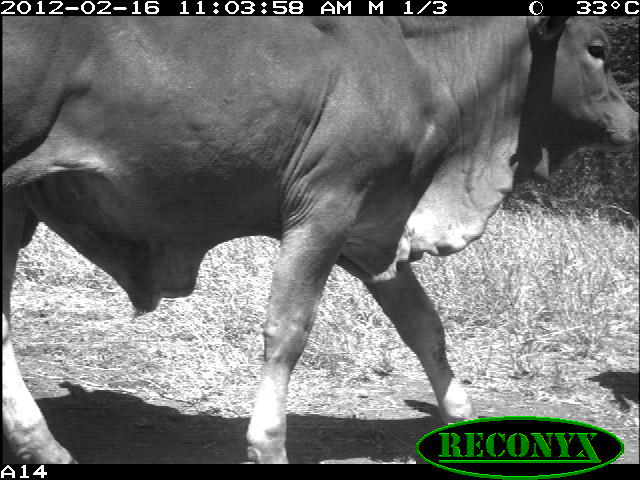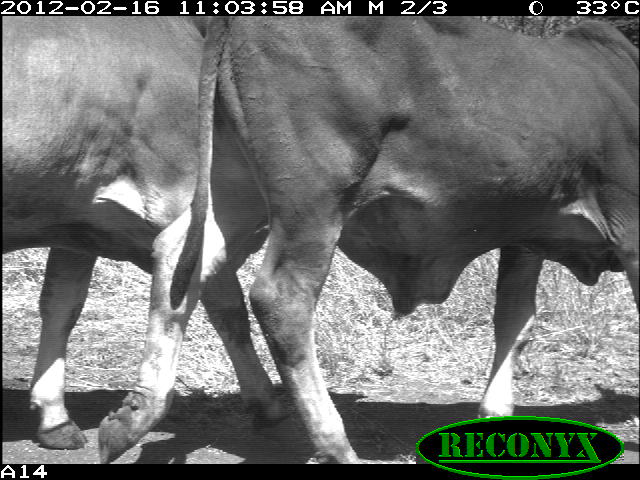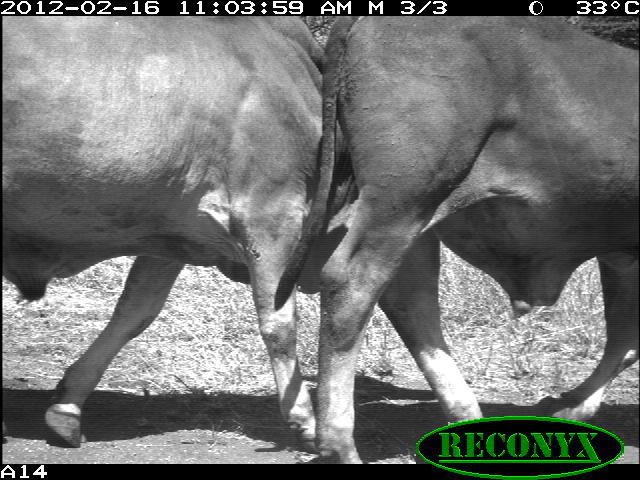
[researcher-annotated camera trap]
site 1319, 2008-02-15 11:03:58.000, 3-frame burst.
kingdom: Animalia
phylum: Chordata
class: Mammalia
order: Artiodactyla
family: Bovidae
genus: Bos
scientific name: Bos taurus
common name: domestic cattle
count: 1